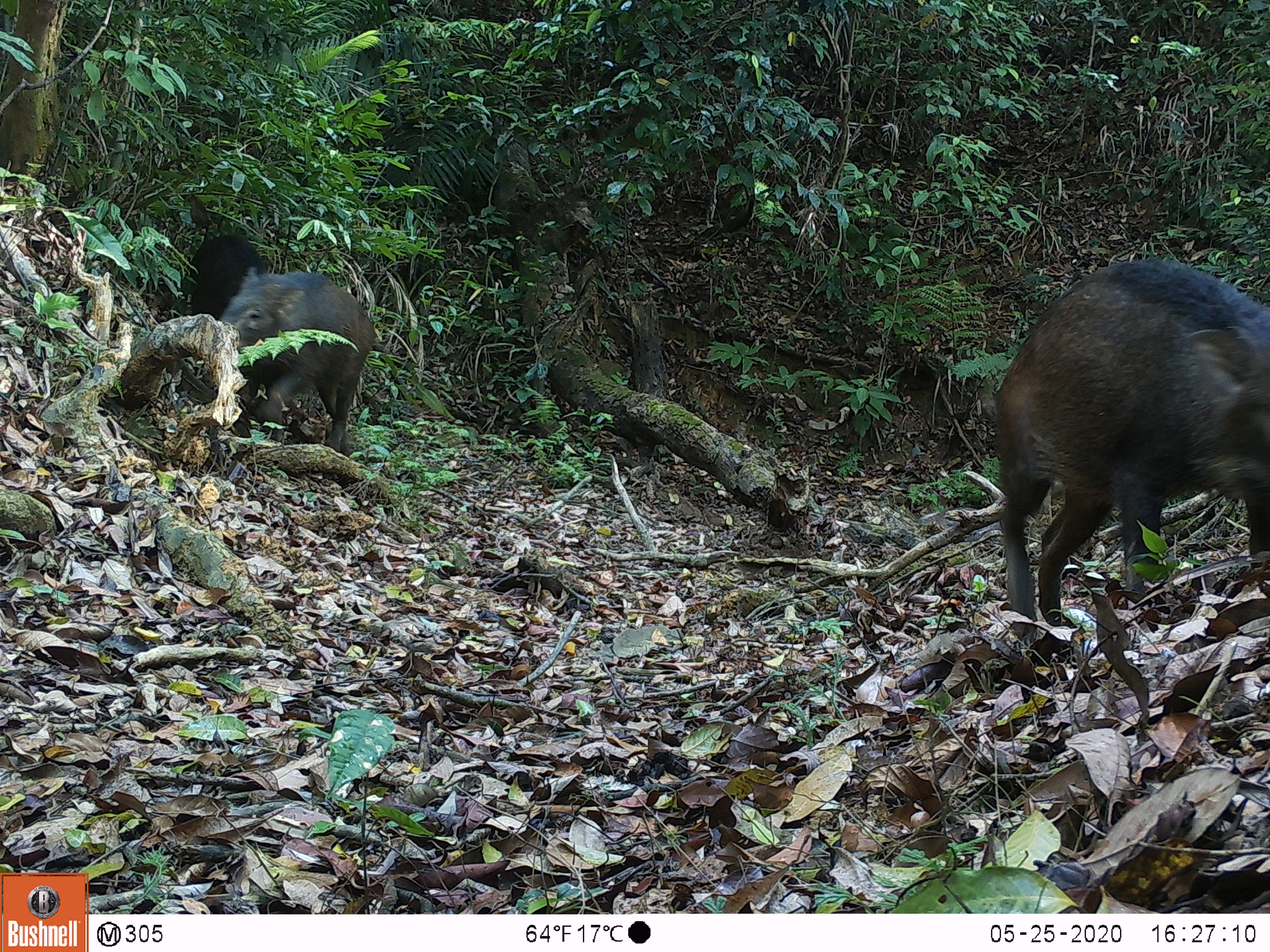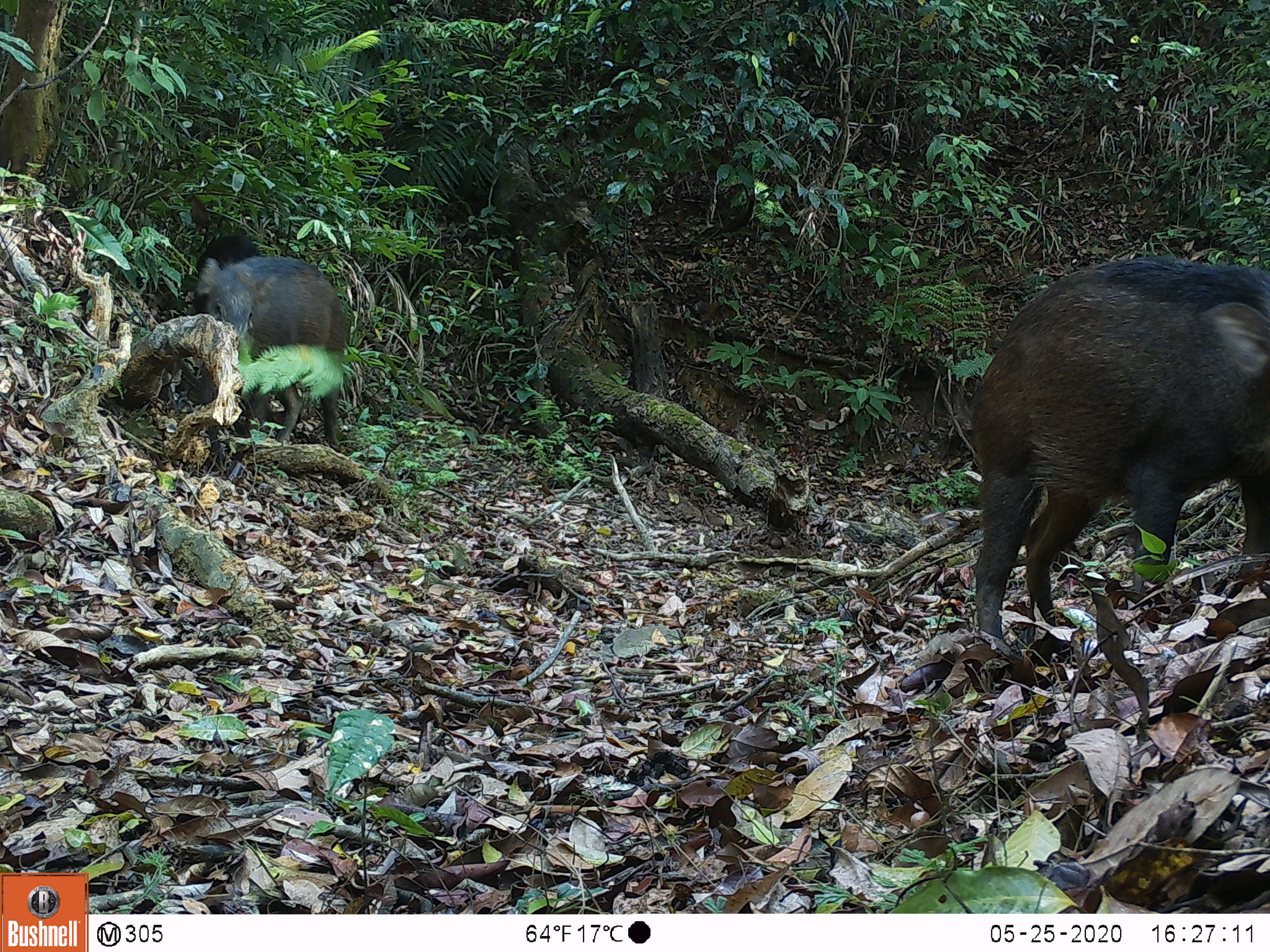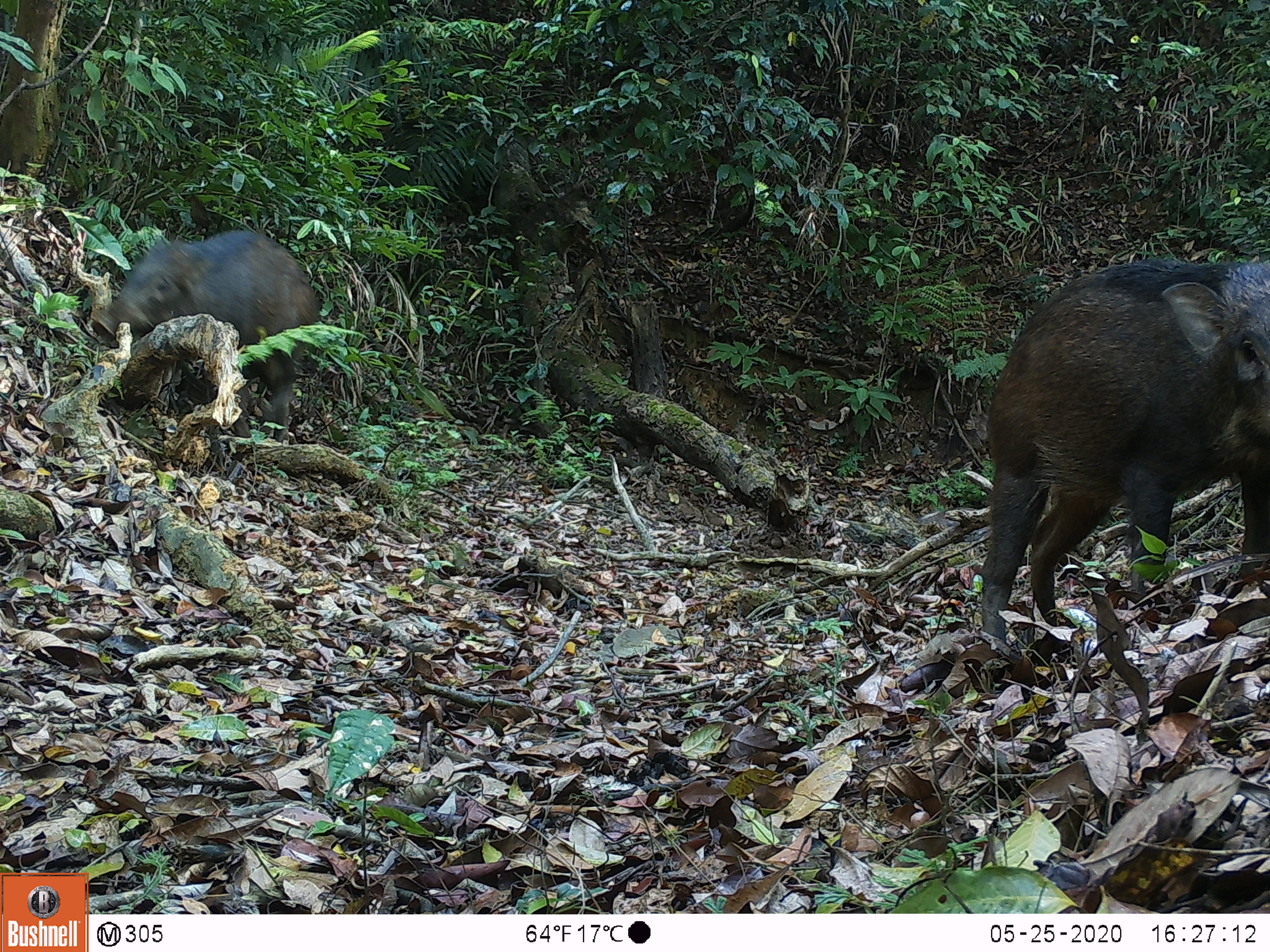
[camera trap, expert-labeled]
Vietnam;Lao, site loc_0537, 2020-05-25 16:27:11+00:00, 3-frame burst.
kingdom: Animalia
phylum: Chordata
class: Mammalia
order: Artiodactyla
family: Suidae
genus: Sus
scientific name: Sus scrofa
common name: eurasian wild pig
Eurasian wild pig (Sus scrofa). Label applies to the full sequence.